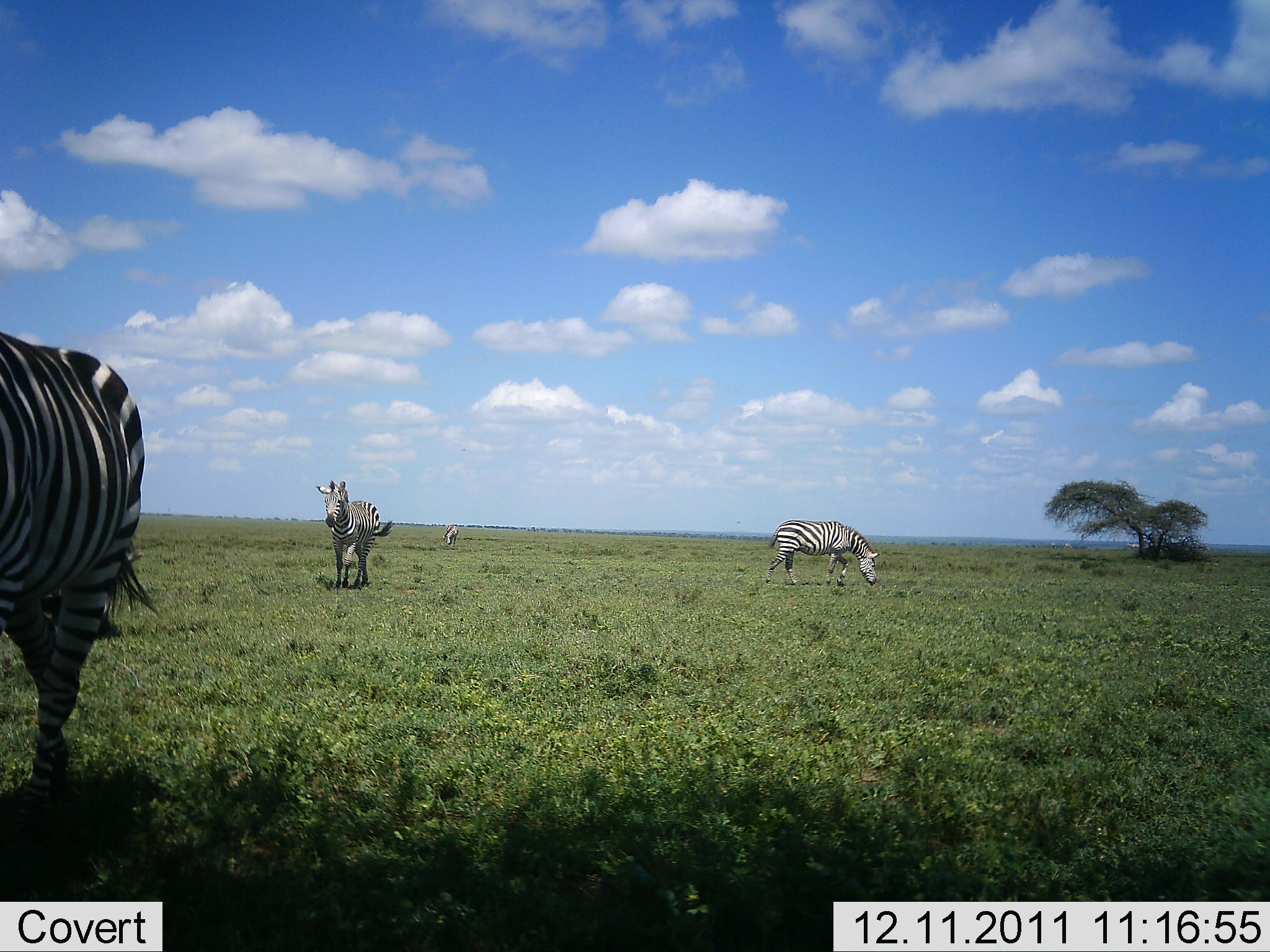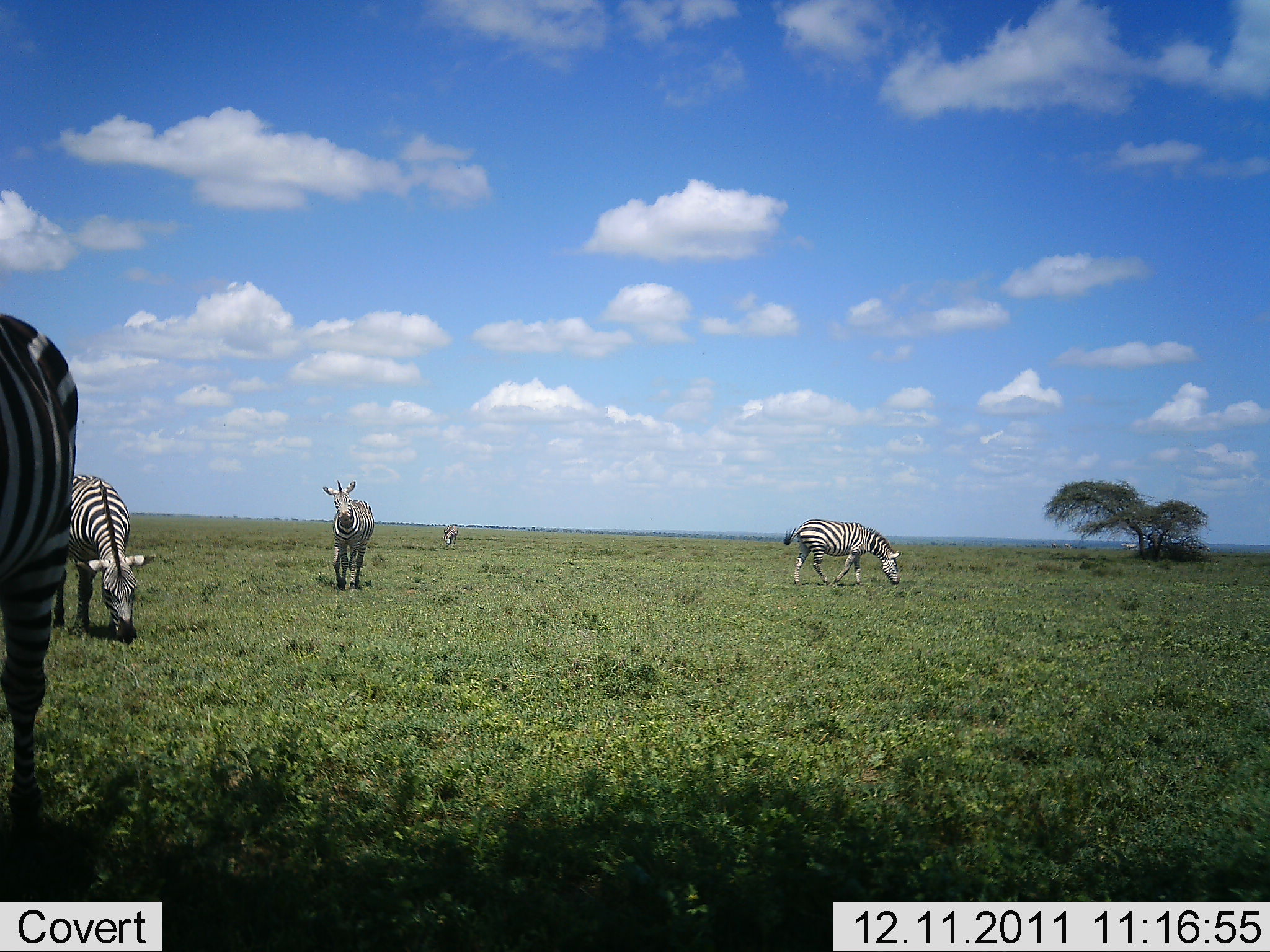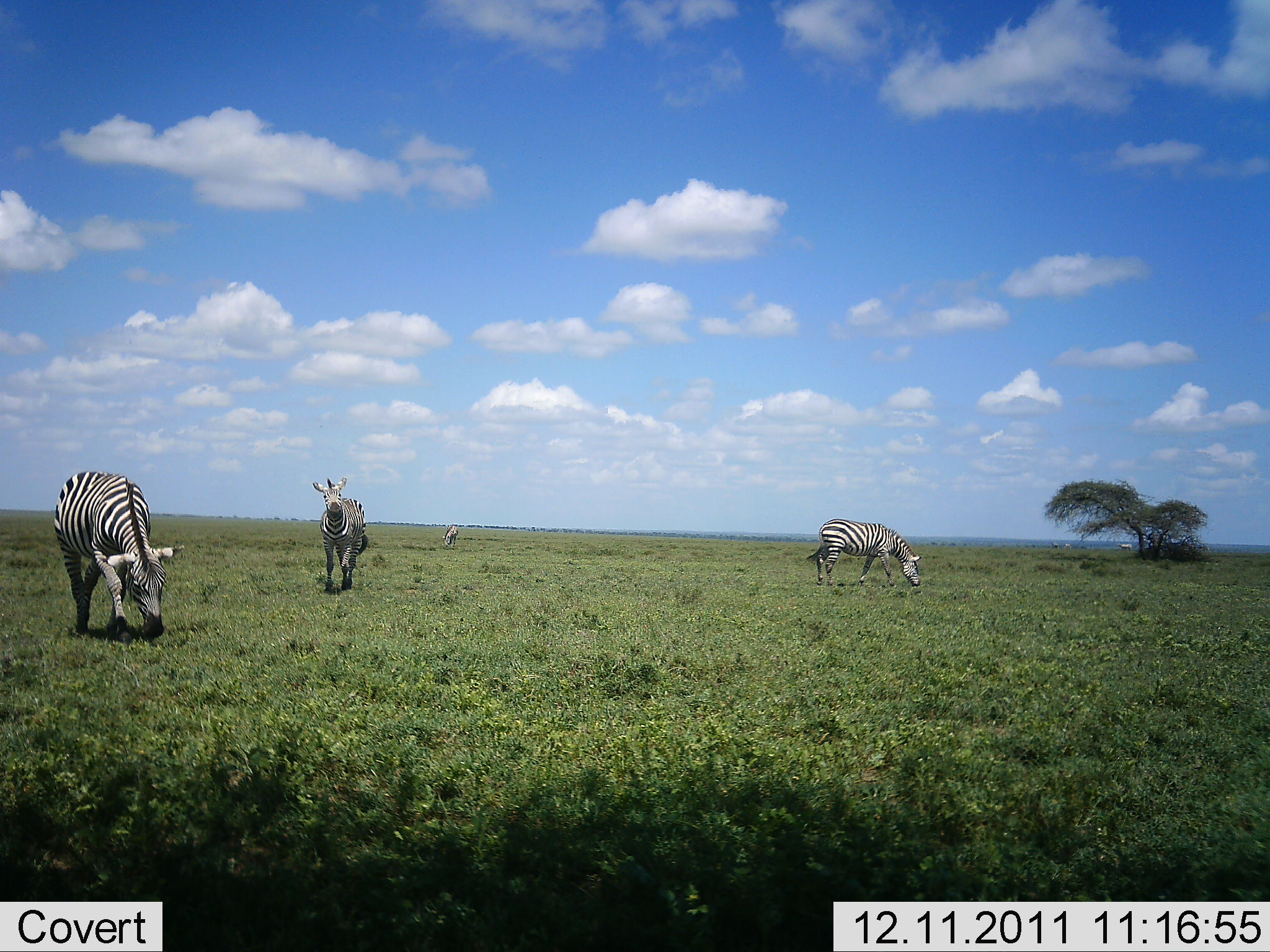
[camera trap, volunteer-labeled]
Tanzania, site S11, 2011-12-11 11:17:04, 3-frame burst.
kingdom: Animalia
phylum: Chordata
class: Mammalia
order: Perissodactyla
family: Equidae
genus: Equus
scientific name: Equus quagga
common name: plains zebra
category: zebra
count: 5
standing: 27%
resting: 0%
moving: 73%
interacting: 0%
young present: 0%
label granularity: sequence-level